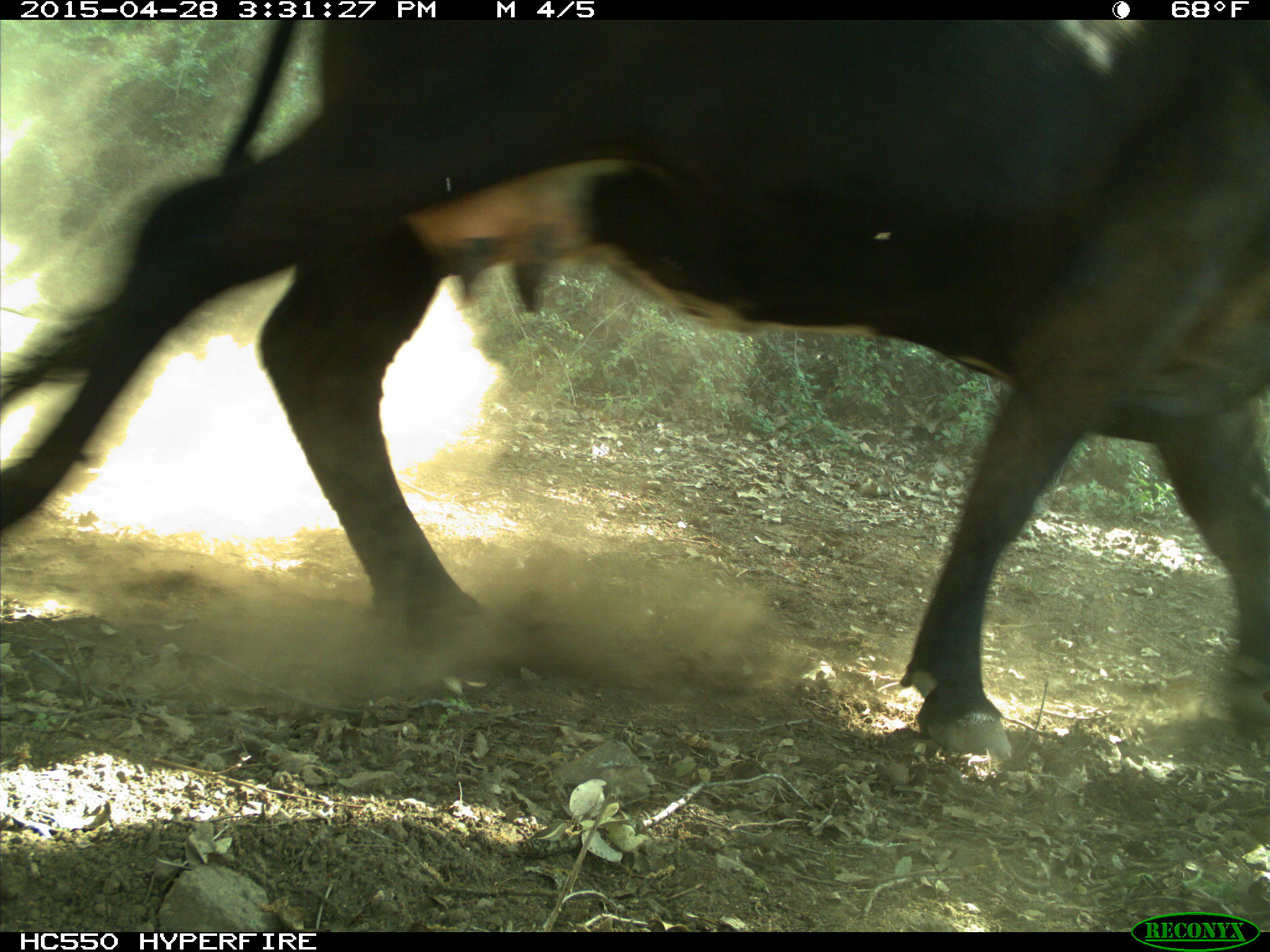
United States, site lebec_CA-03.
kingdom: Animalia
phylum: Chordata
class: Mammalia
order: Artiodactyla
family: Bovidae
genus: Bos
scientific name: Bos taurus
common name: domestic cow